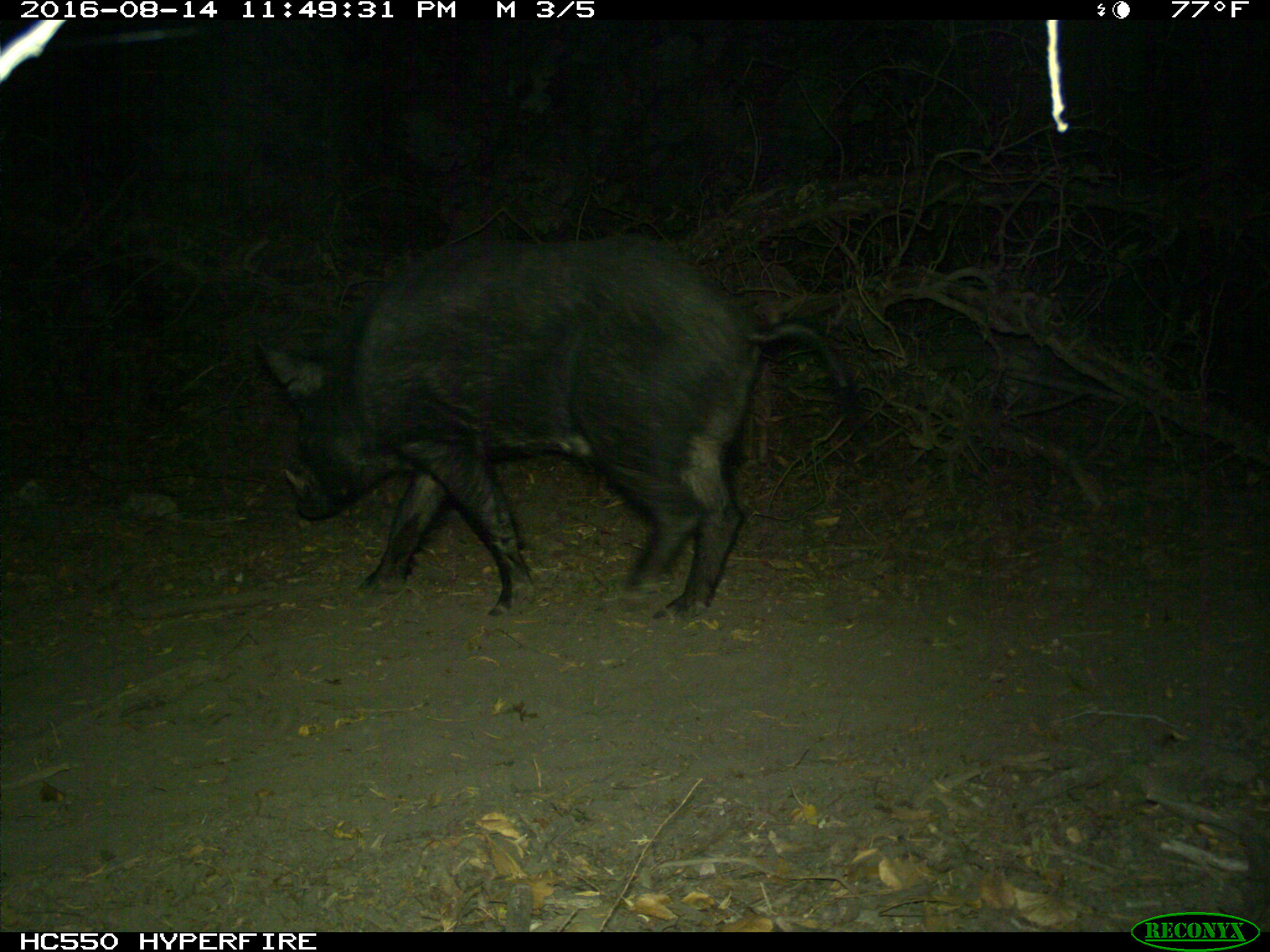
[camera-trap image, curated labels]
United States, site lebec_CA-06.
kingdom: Animalia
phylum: Chordata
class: Mammalia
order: Artiodactyla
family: Suidae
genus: Sus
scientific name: Sus scrofa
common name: wild boar